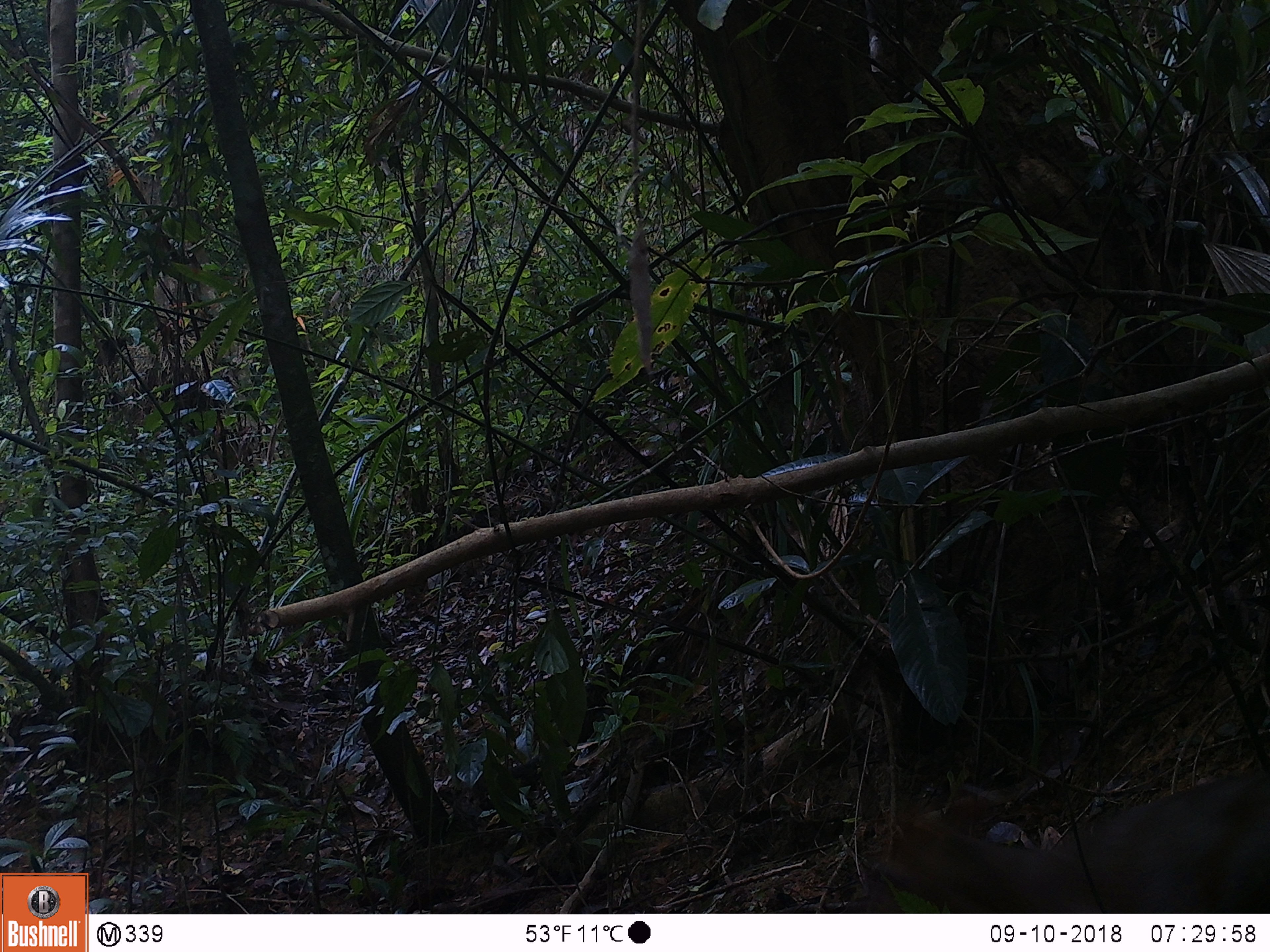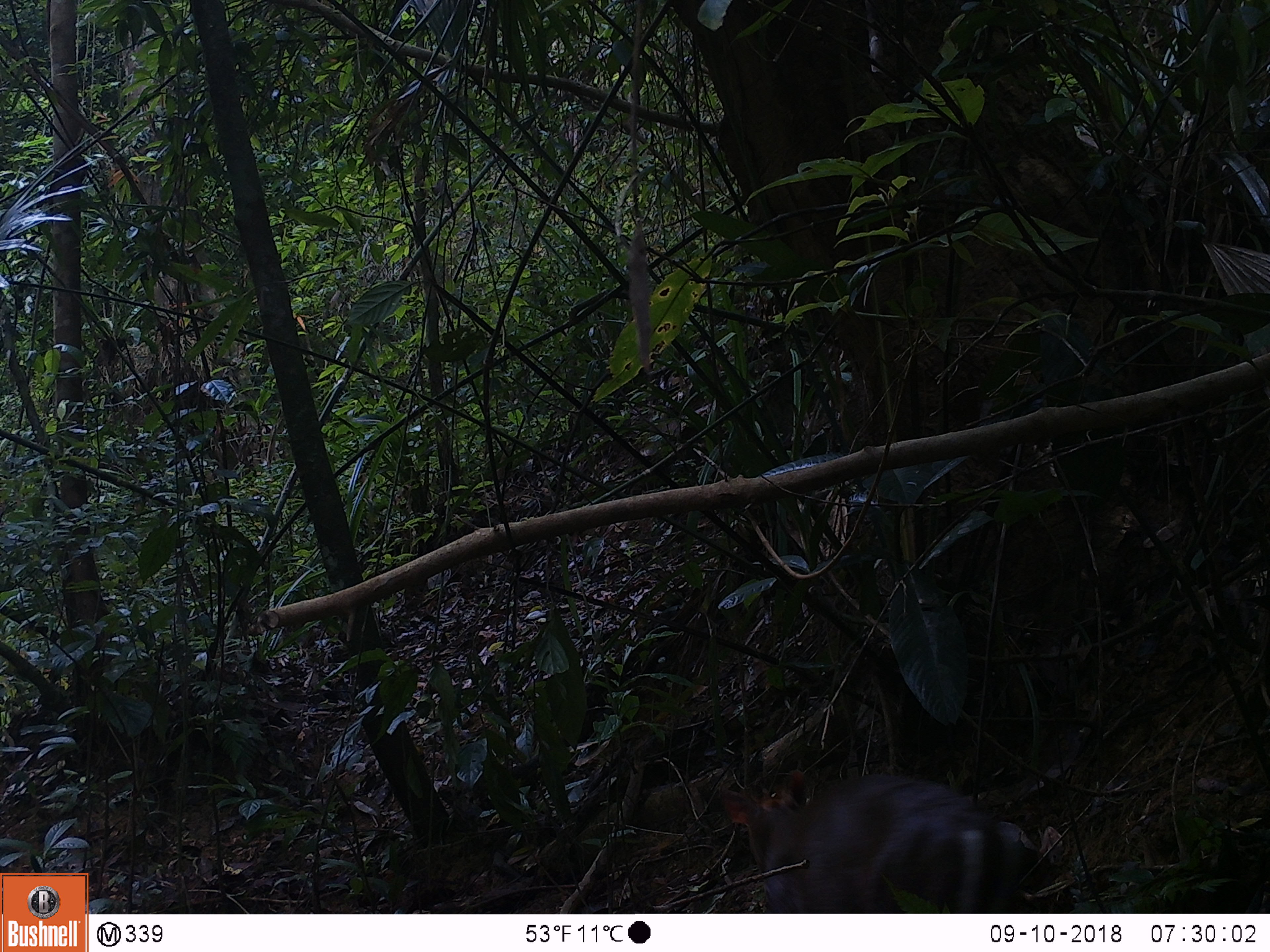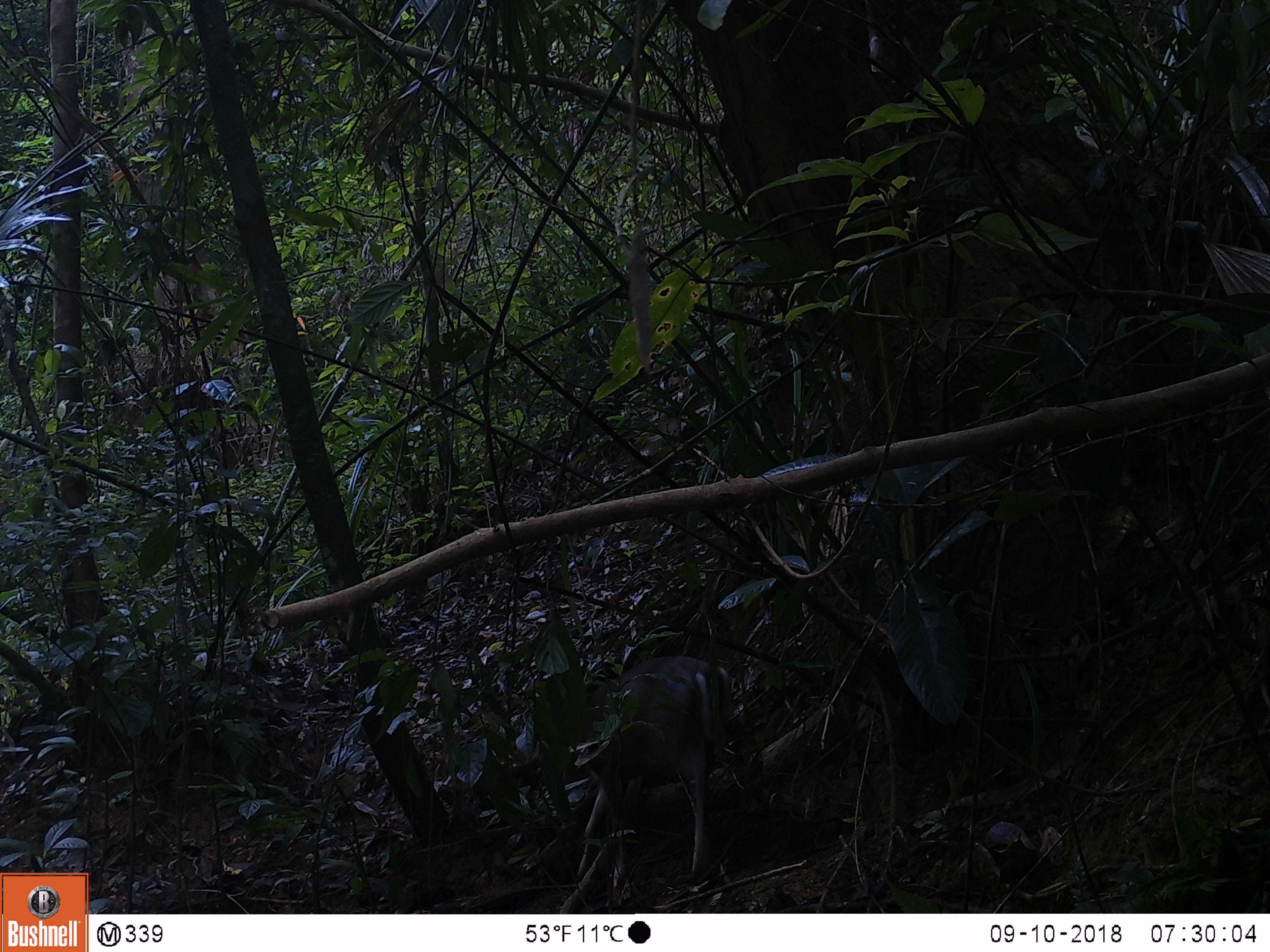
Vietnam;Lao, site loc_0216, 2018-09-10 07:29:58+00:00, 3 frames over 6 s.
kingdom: Animalia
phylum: Chordata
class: Mammalia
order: Artiodactyla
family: Cervidae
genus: Muntiacus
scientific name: Muntiacus rooseveltorum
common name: roosevelt's muntjac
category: roosevelts muntjac group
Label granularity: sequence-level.